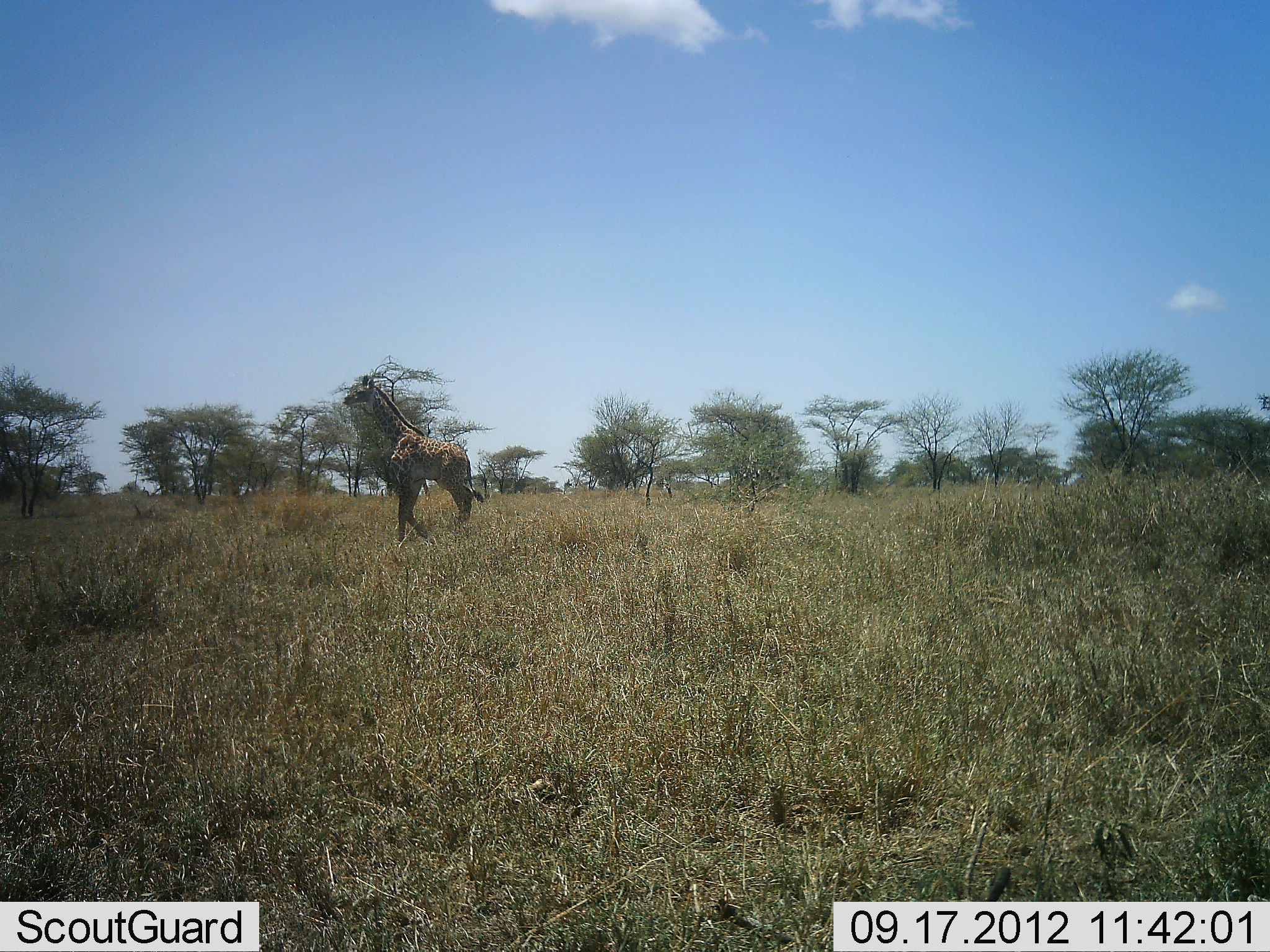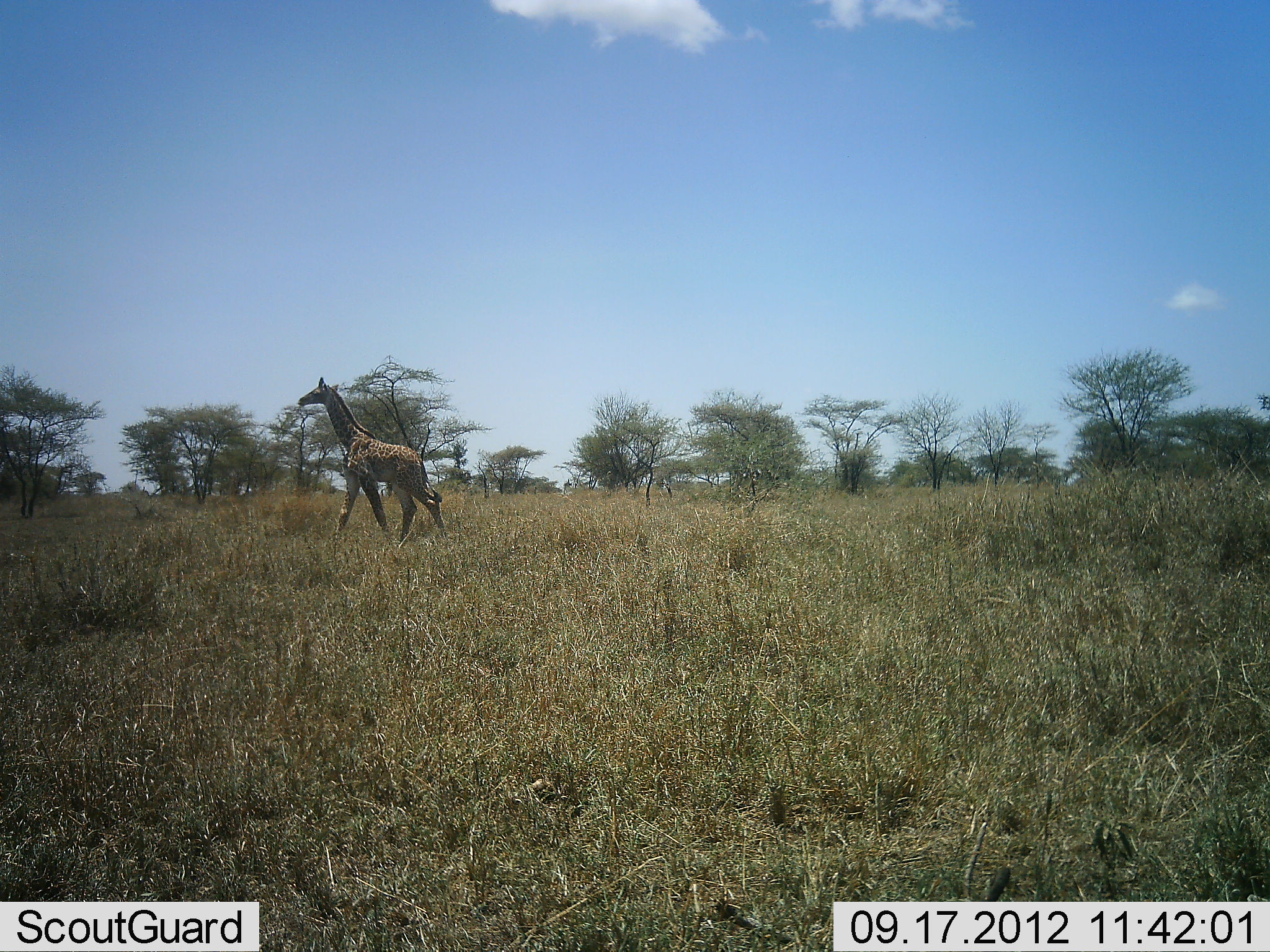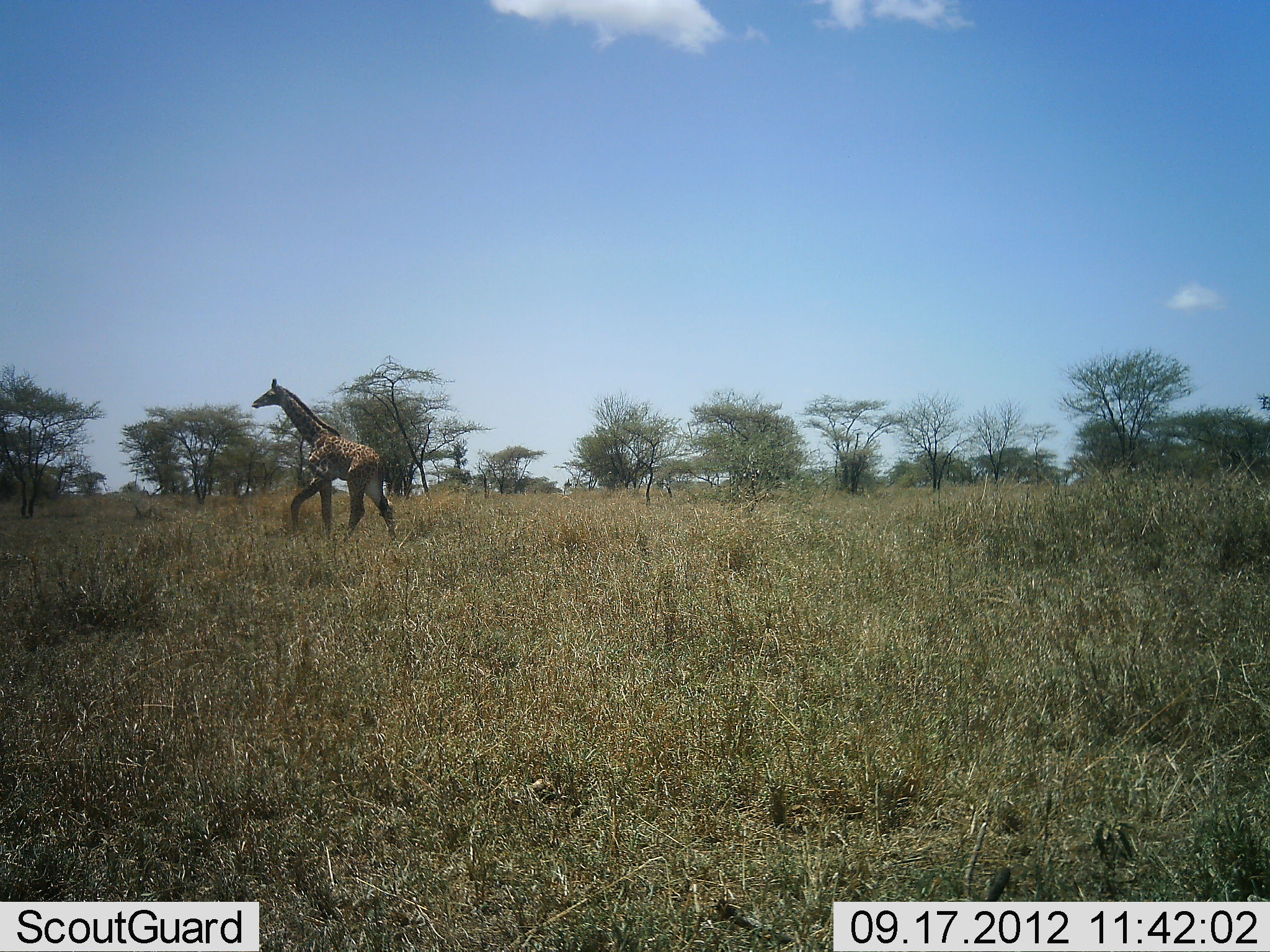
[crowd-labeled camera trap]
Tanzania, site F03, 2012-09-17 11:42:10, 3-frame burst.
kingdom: Animalia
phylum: Chordata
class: Mammalia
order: Artiodactyla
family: Giraffidae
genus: Giraffa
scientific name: Giraffa camelopardalis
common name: giraffe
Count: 1.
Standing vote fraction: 0%.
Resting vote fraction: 0%.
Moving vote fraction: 100%.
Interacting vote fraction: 0%.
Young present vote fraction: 10%.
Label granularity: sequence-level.